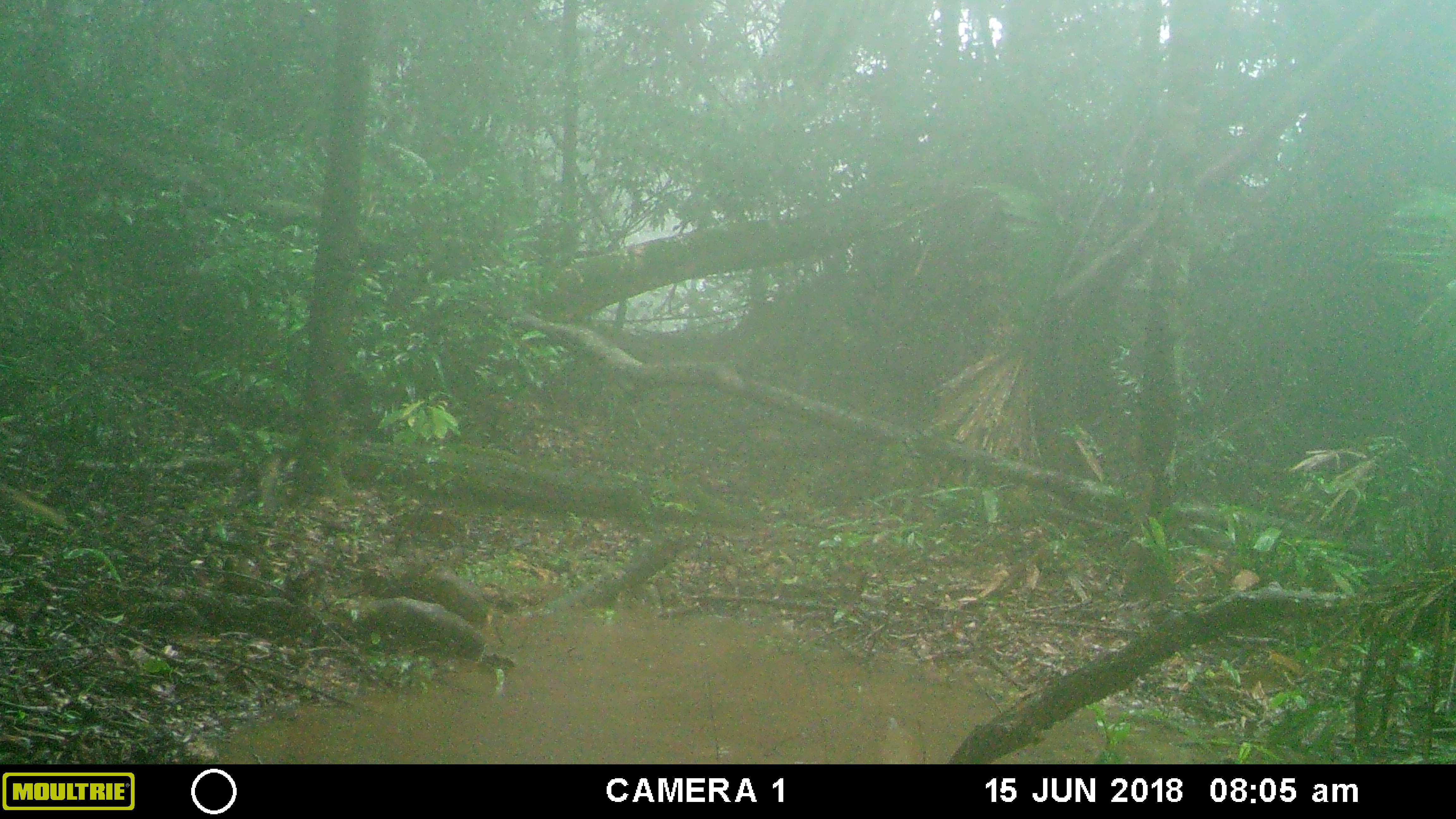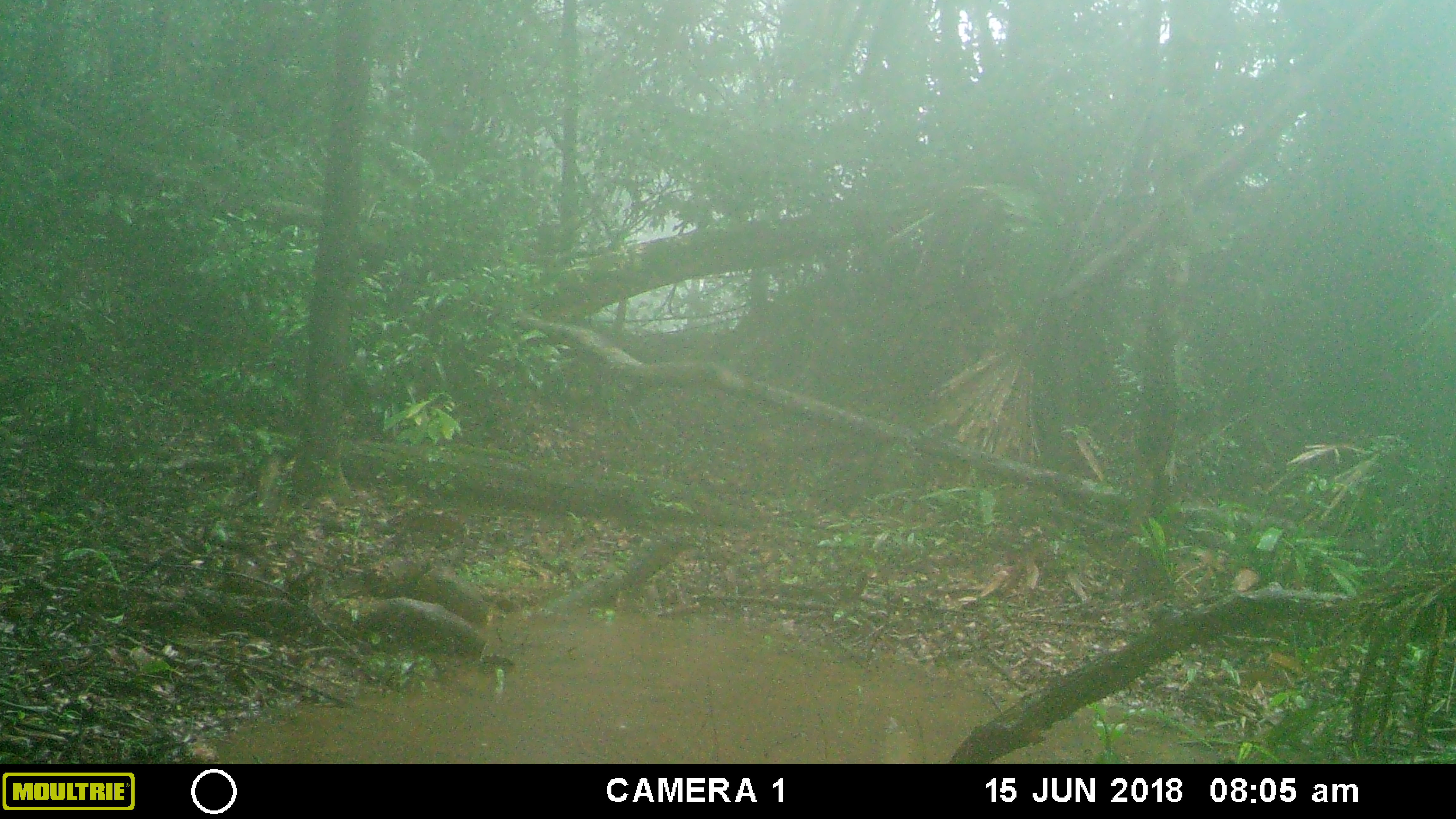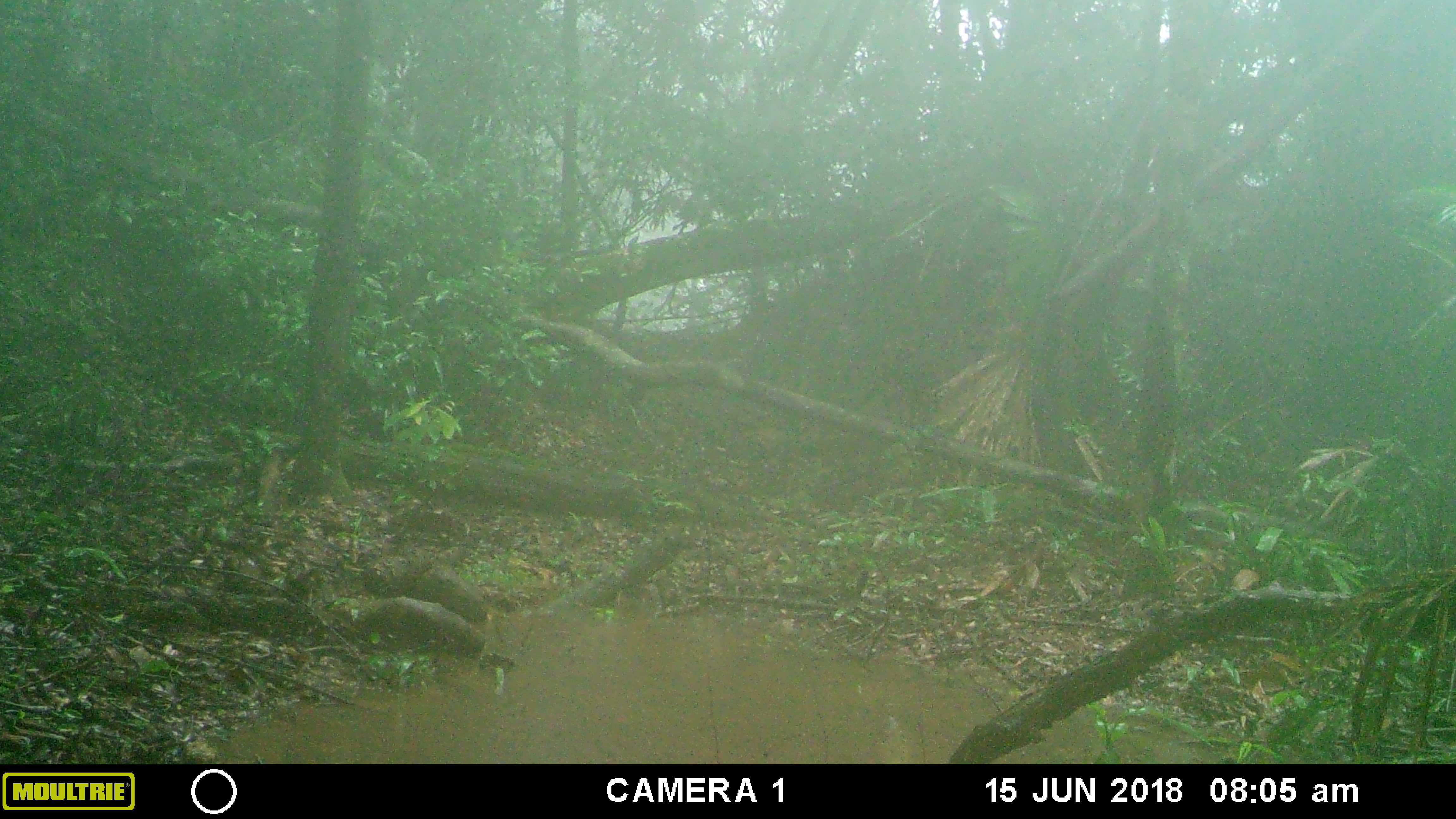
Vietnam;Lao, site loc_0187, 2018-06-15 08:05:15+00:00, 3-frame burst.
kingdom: Animalia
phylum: Chordata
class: Mammalia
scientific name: Mammalia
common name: mammal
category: unidentified small mammal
Unidentified small mammal (mammal) (Mammalia). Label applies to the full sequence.